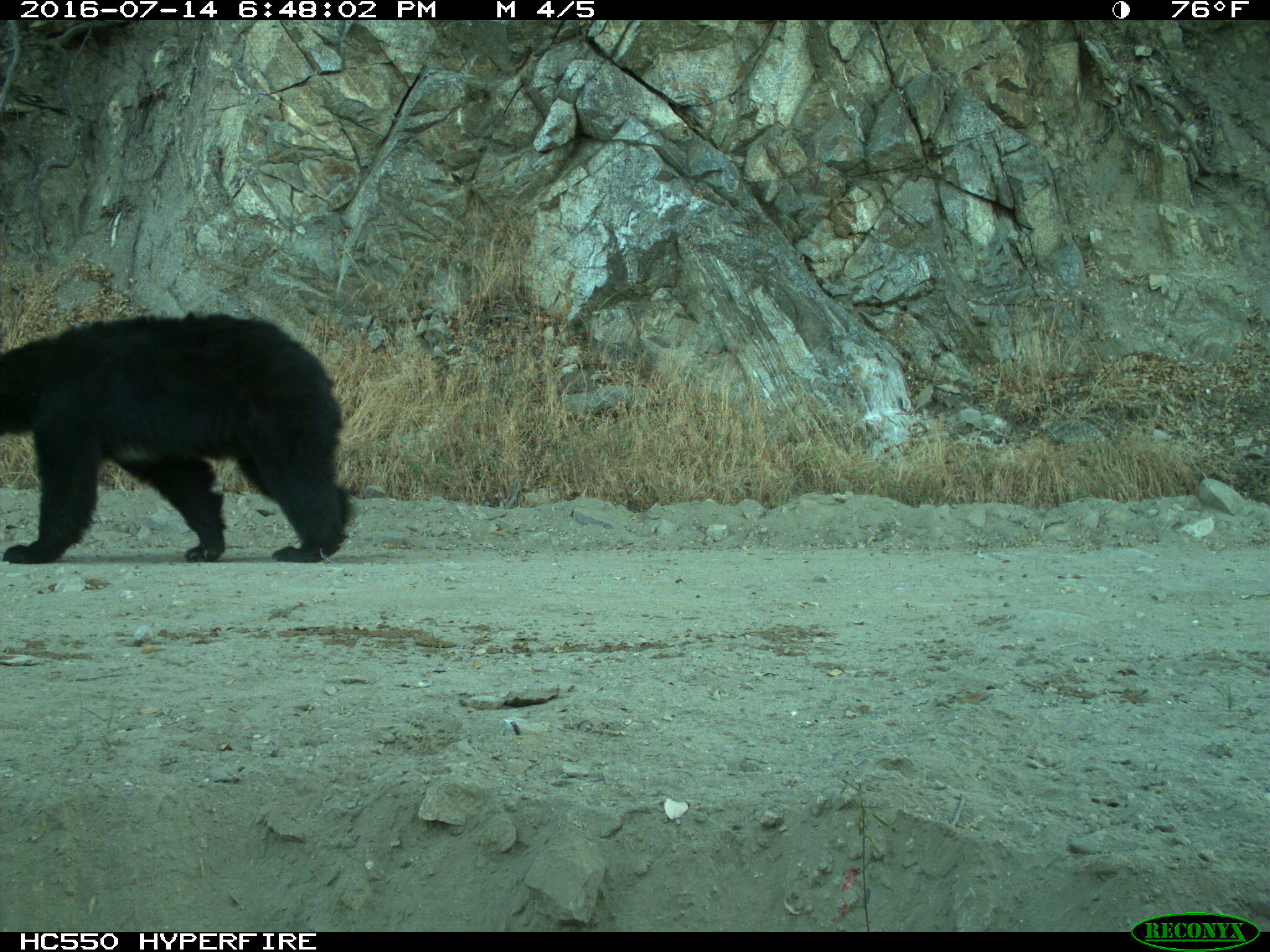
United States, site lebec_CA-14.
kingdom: Animalia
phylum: Chordata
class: Mammalia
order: Carnivora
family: Ursidae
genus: Ursus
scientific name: Ursus americanus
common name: american black bear